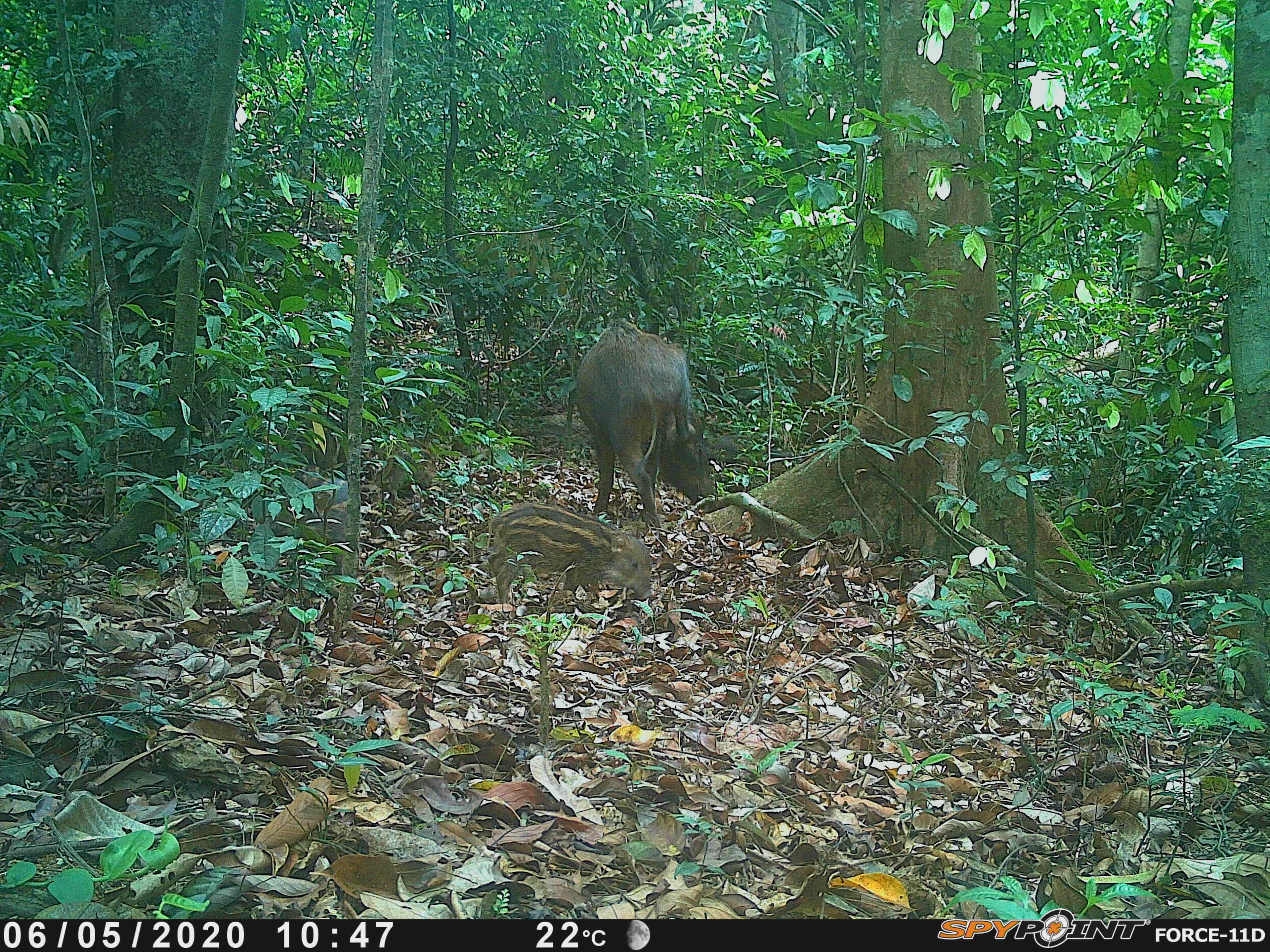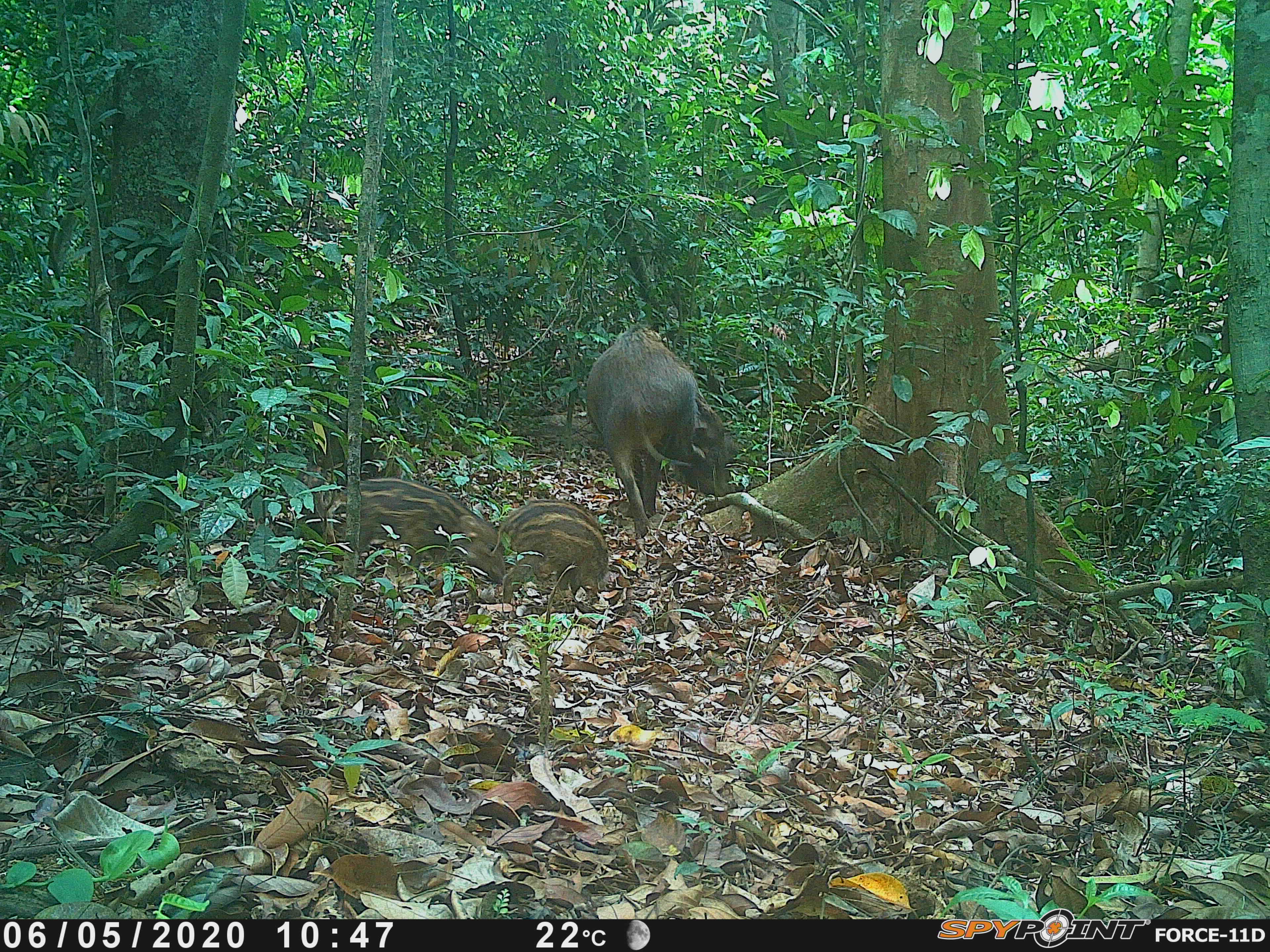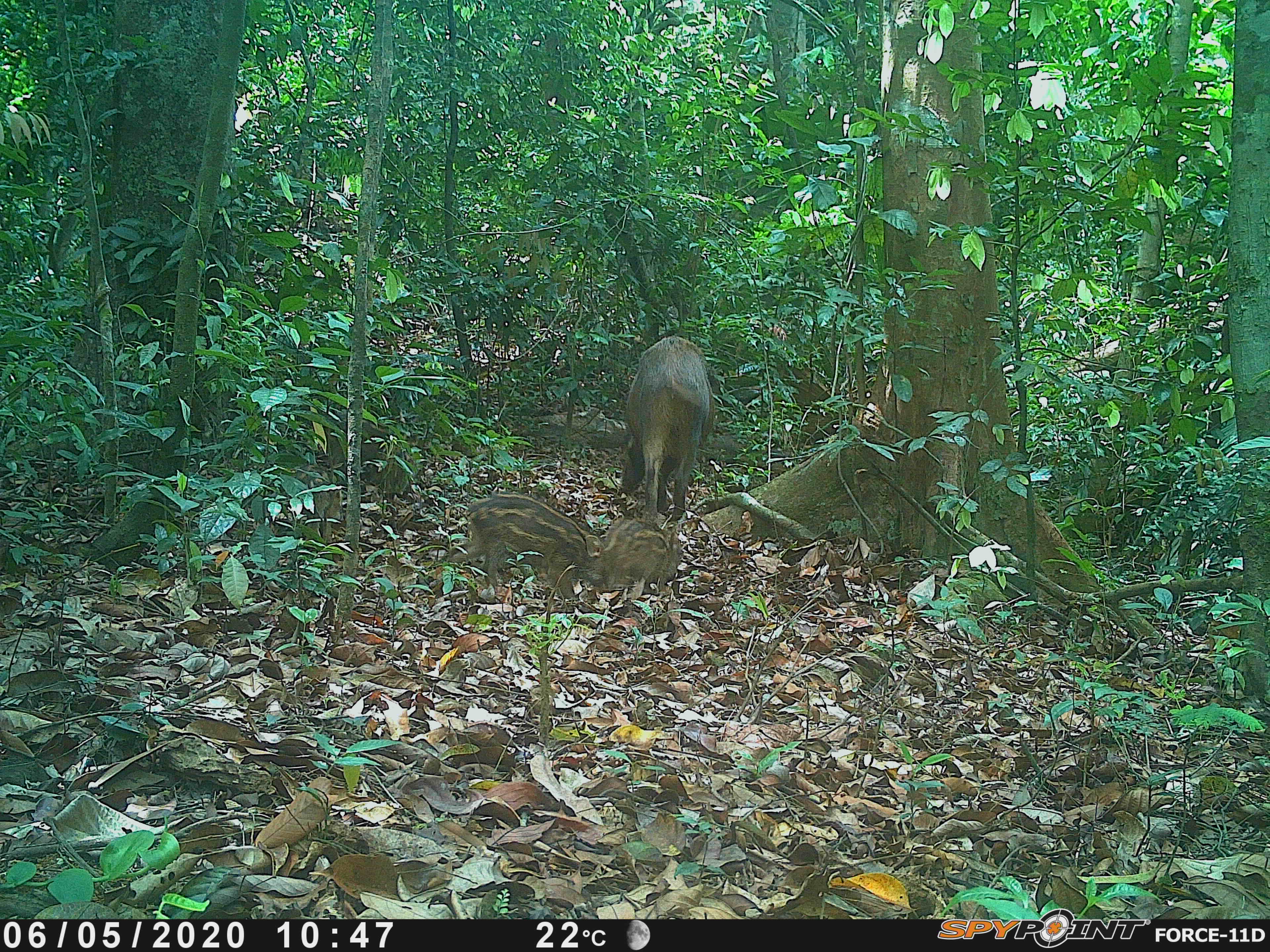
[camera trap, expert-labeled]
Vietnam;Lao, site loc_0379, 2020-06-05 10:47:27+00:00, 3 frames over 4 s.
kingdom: Animalia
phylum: Chordata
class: Mammalia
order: Artiodactyla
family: Suidae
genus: Sus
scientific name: Sus scrofa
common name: eurasian wild pig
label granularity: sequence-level